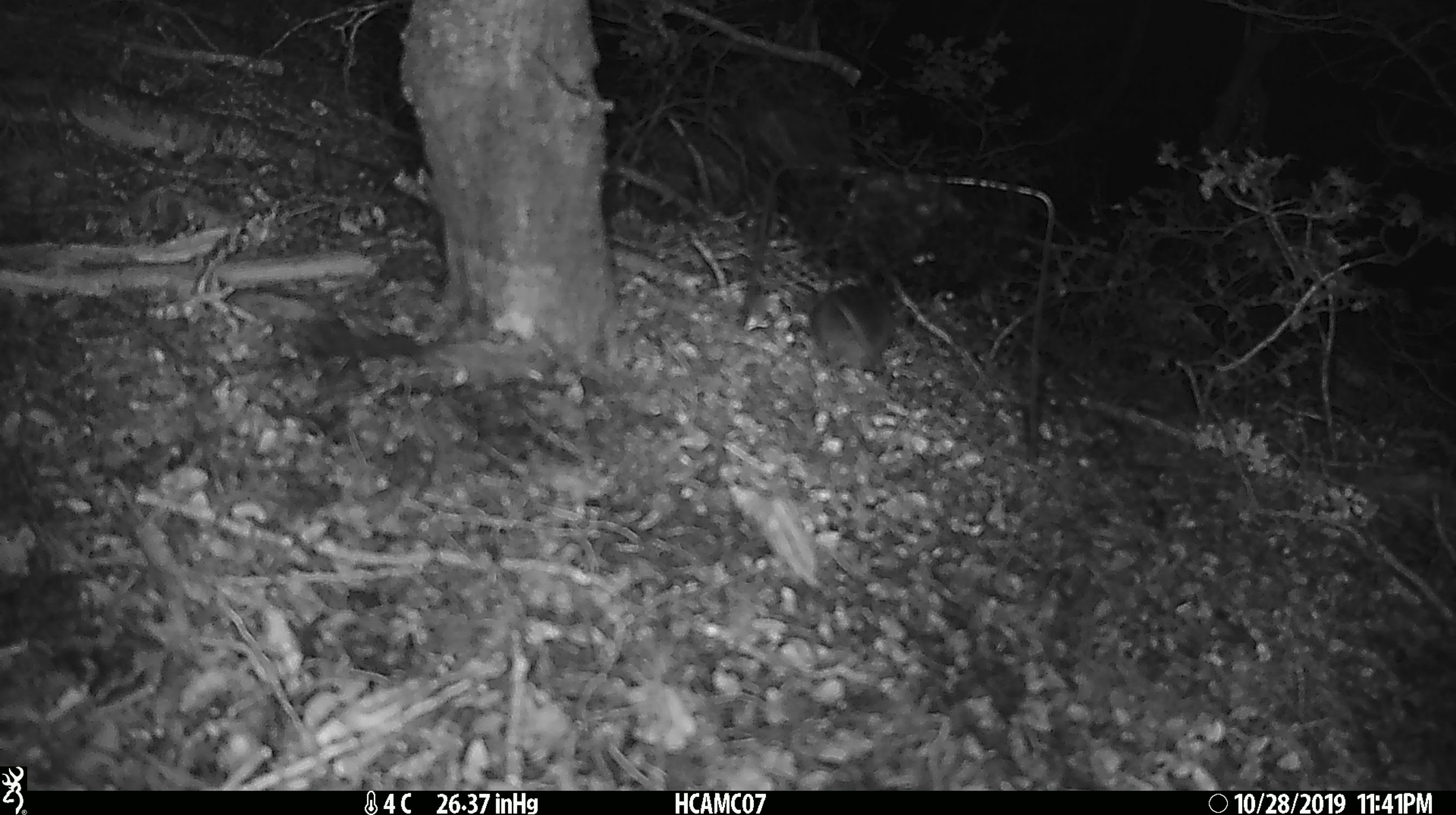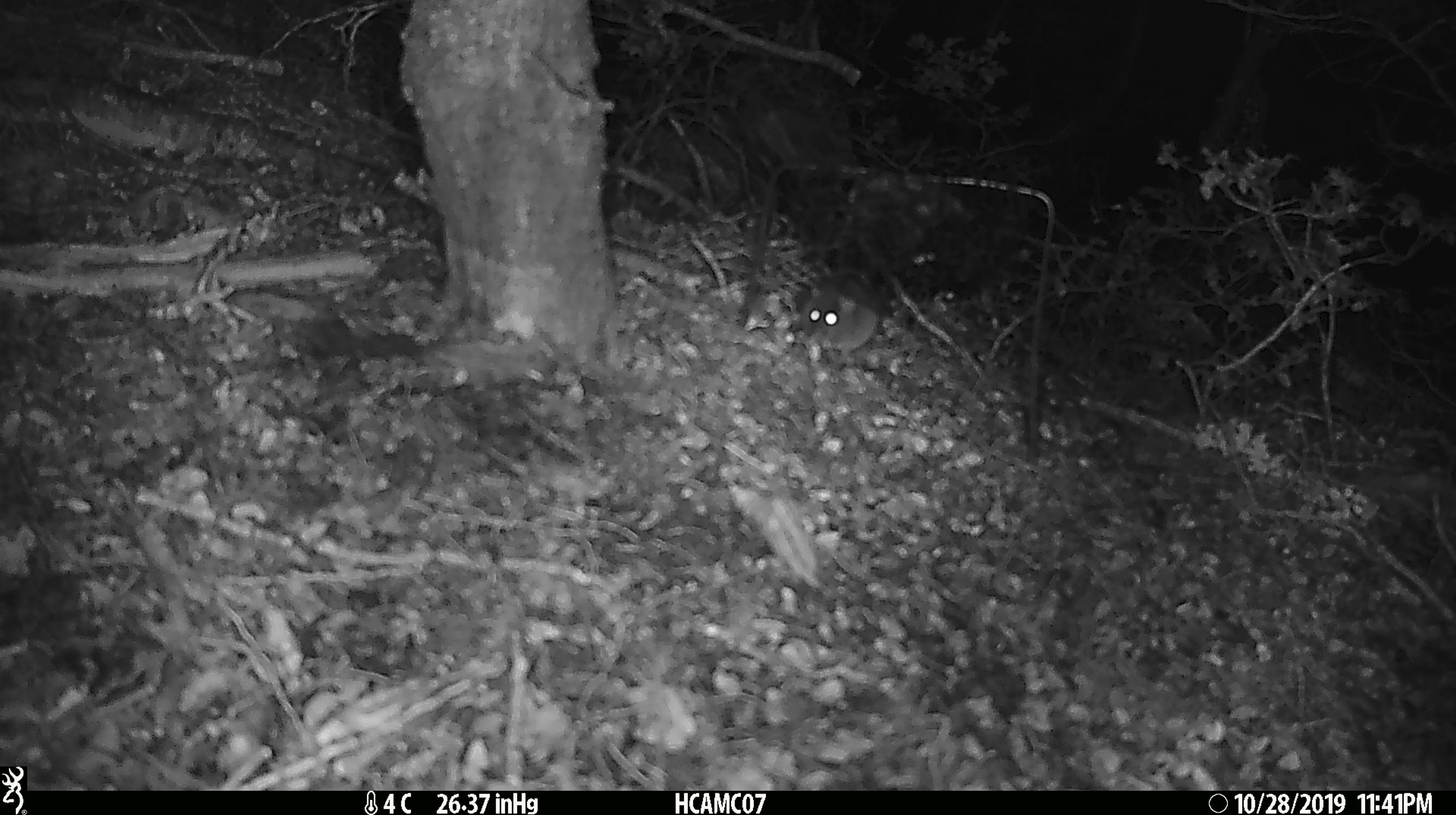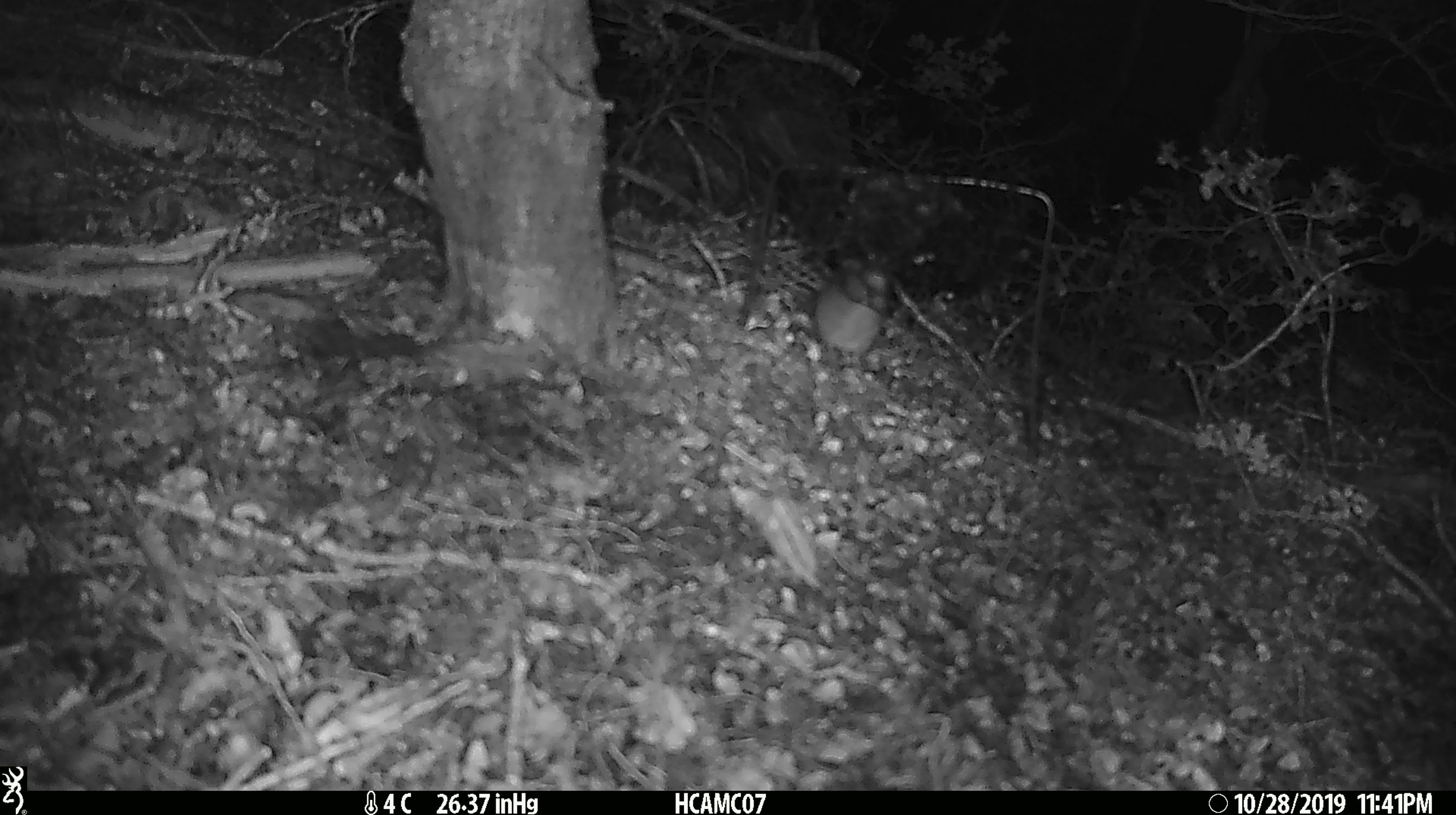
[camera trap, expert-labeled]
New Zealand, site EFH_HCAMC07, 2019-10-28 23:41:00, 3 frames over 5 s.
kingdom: Animalia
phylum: Chordata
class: Mammalia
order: Rodentia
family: Muridae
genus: Mus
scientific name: Mus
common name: mouse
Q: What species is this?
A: Mouse (Mus).